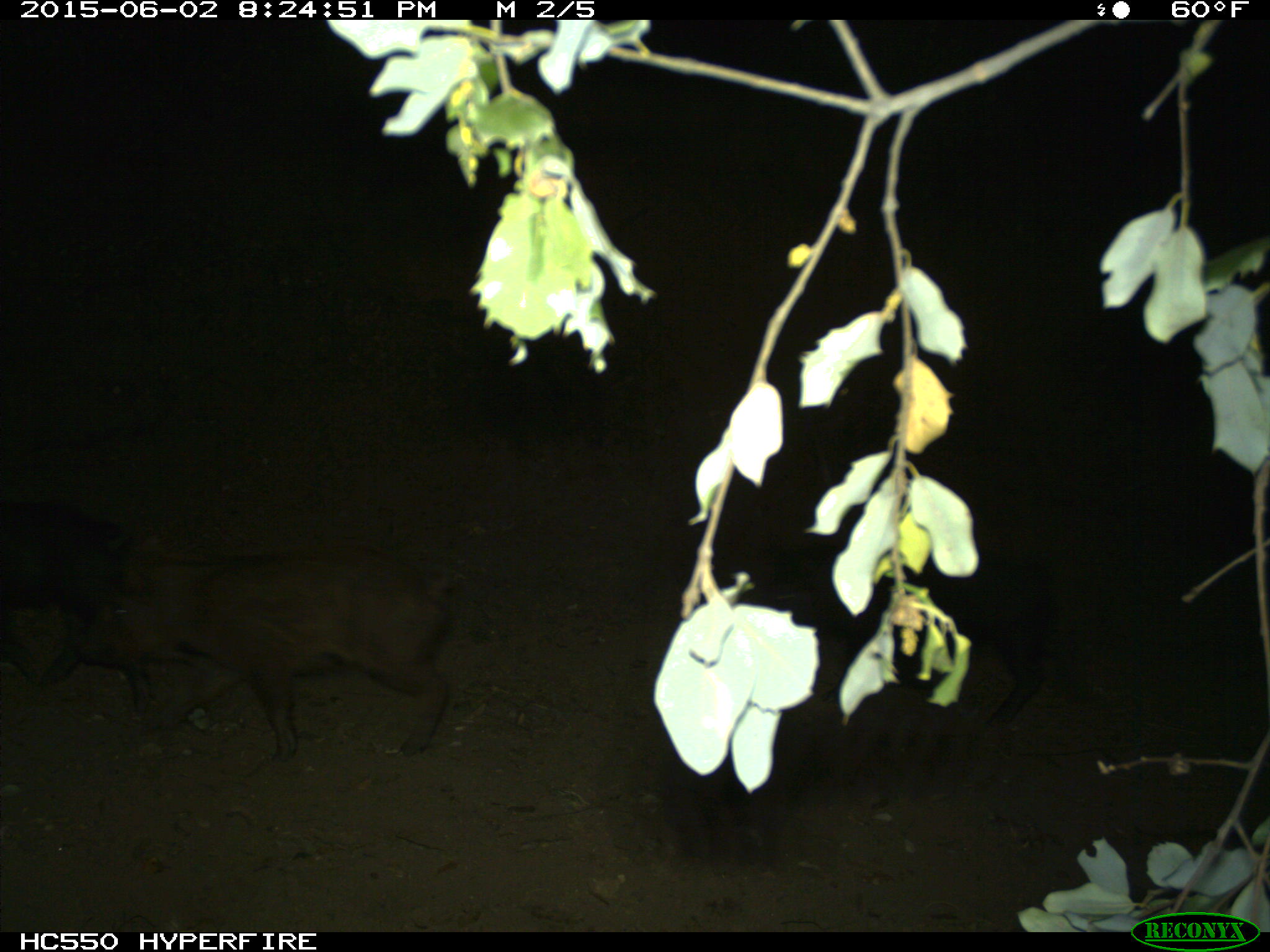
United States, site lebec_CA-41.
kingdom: Animalia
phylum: Chordata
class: Mammalia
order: Artiodactyla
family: Suidae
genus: Sus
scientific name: Sus scrofa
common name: wild boar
Sus scrofa (wild boar).